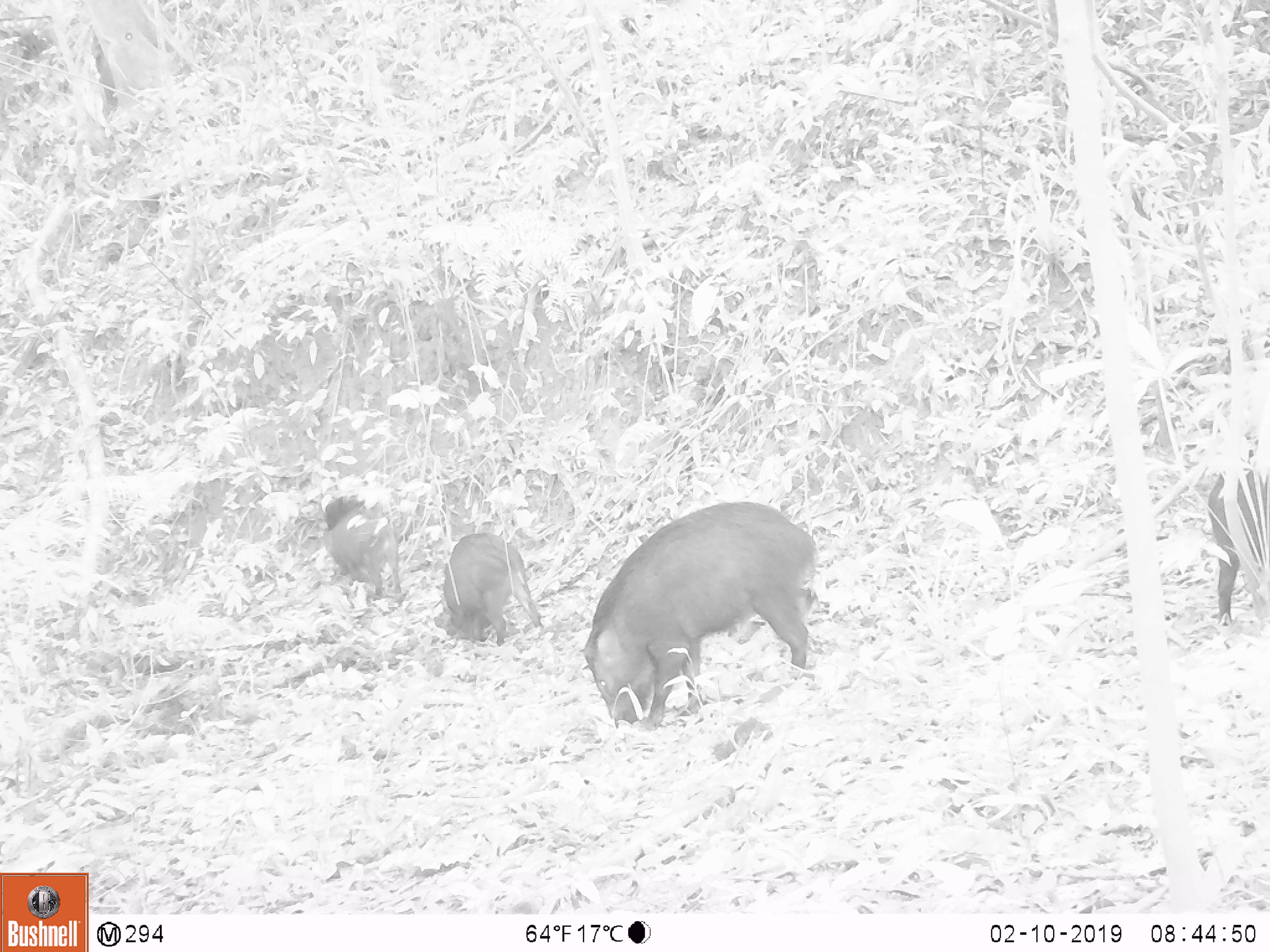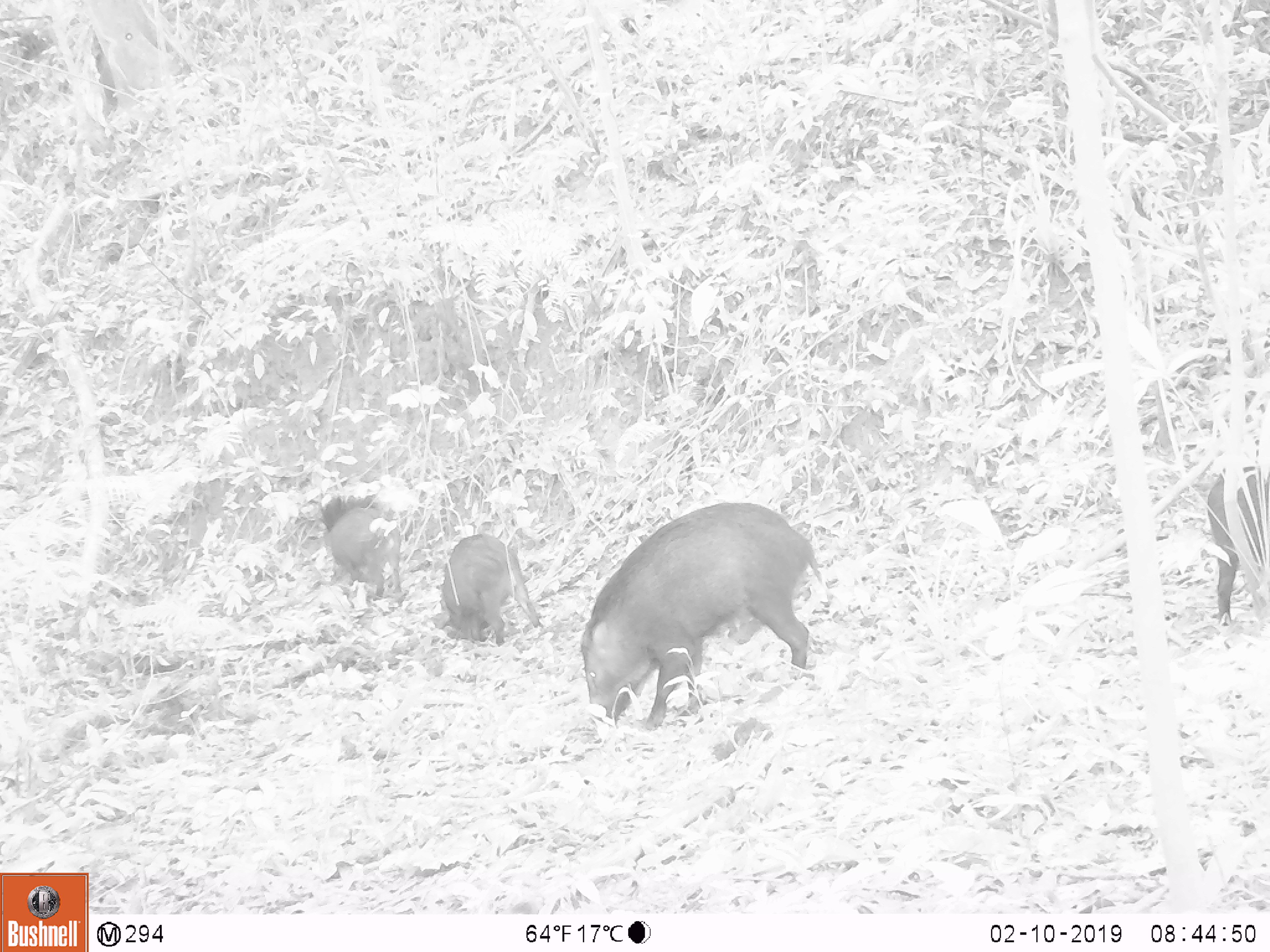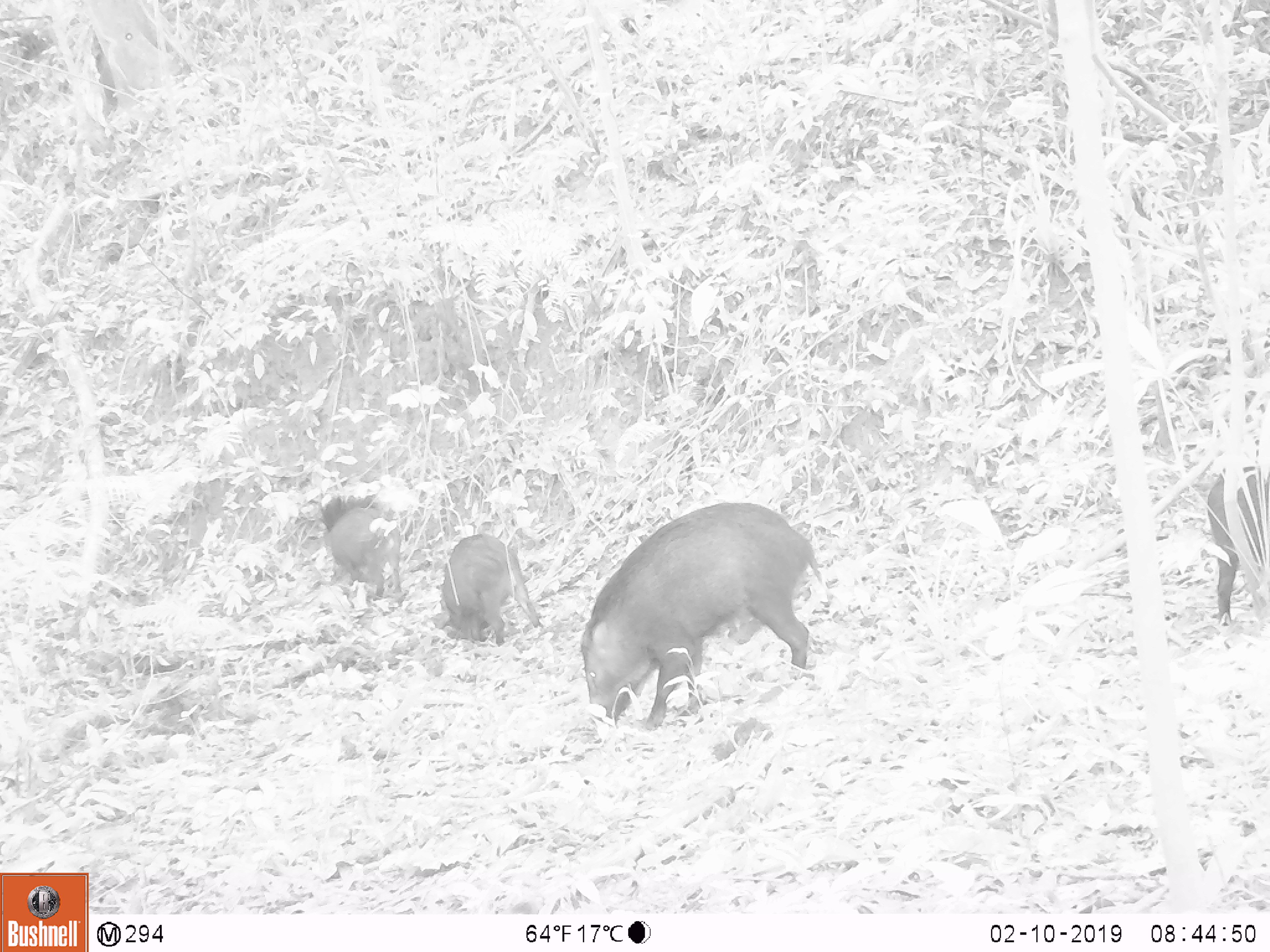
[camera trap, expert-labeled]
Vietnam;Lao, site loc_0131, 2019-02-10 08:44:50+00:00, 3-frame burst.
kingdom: Animalia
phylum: Chordata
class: Mammalia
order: Artiodactyla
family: Suidae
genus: Sus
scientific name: Sus scrofa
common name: eurasian wild pig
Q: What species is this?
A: Eurasian wild pig (Sus scrofa).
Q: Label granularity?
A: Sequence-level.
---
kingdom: Animalia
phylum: Chordata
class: Aves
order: Galliformes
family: Phasianidae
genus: Gallus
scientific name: Gallus gallus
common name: red junglefowl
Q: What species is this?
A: Red junglefowl (Gallus gallus).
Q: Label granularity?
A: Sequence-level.